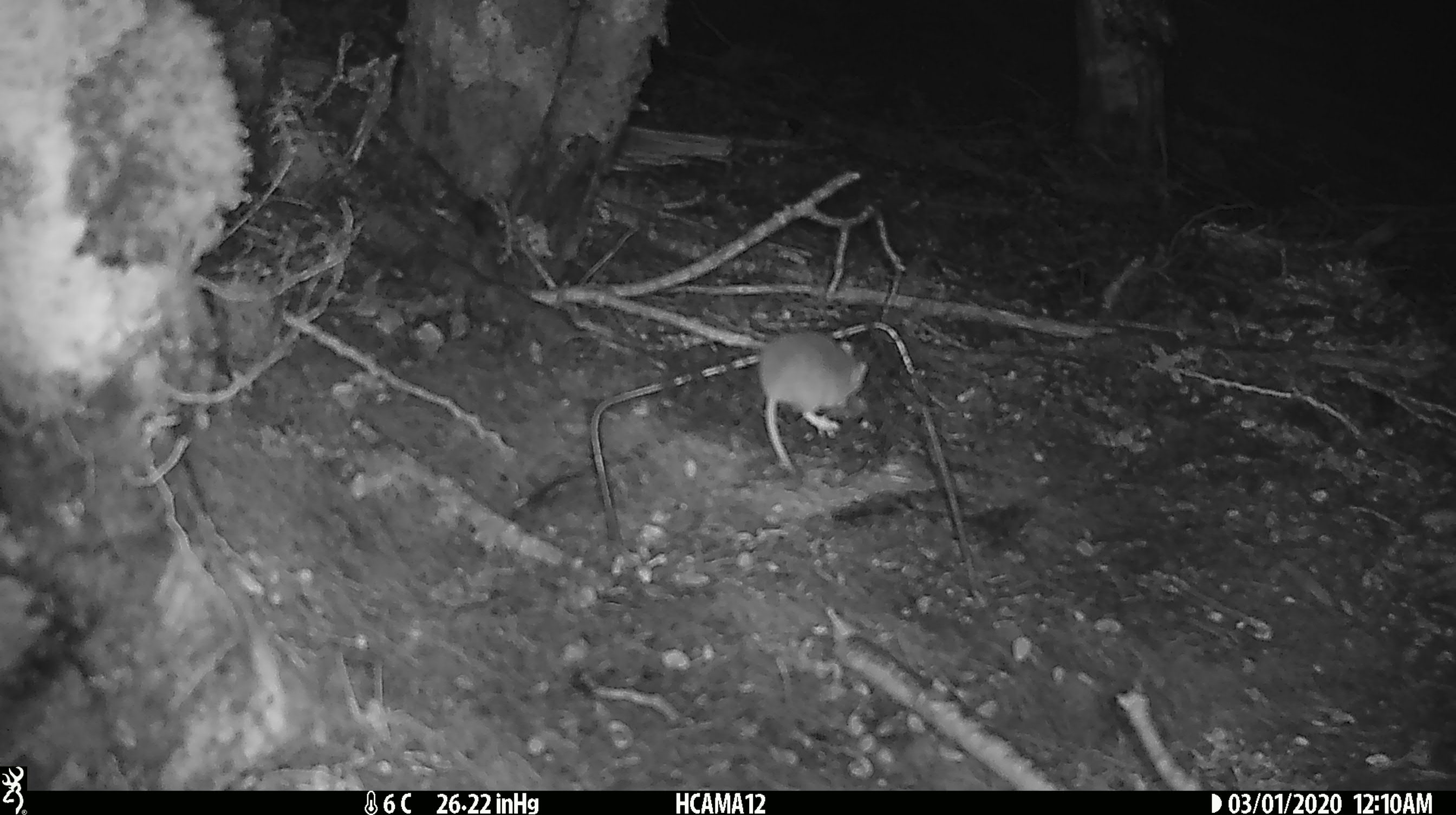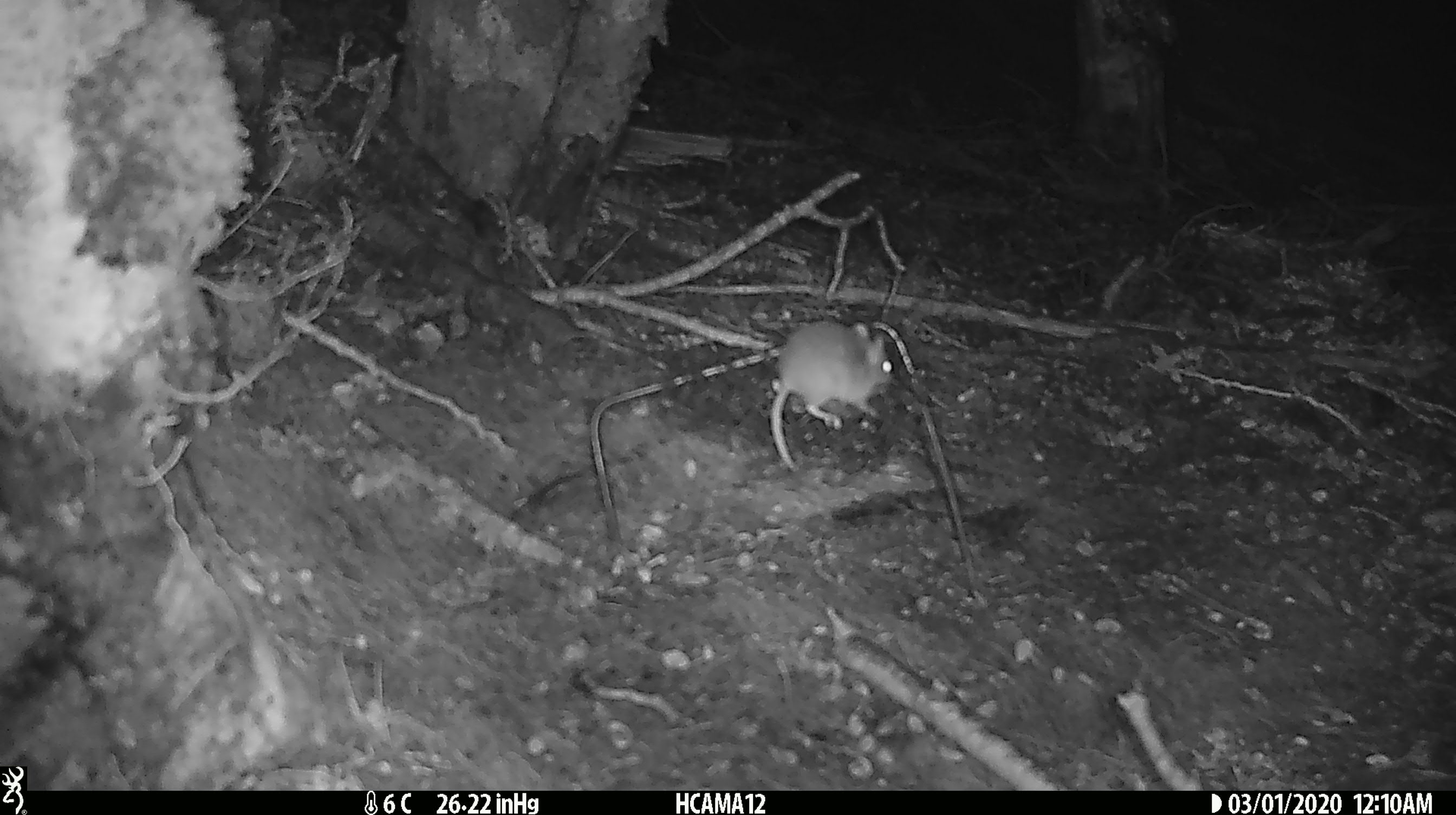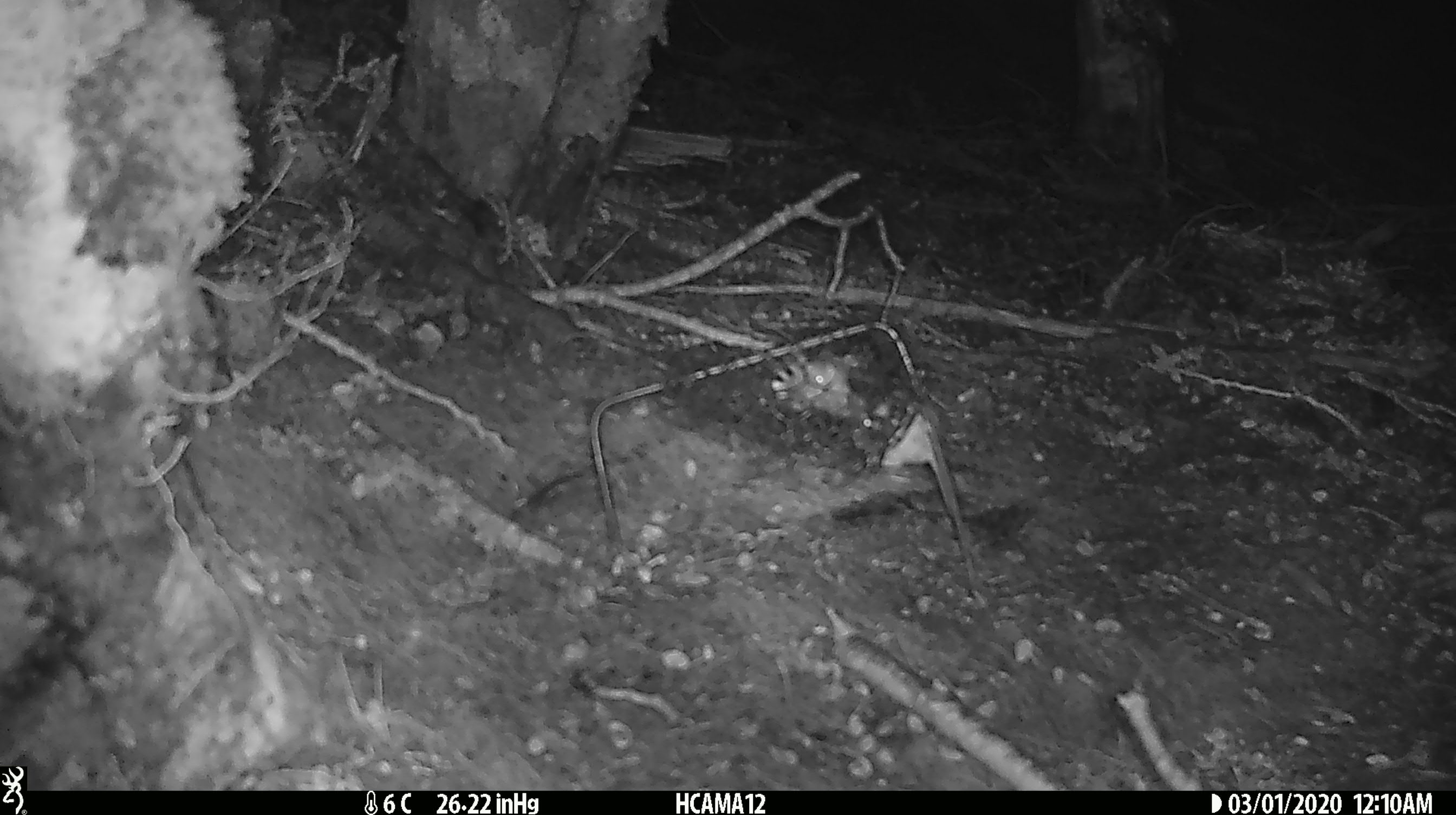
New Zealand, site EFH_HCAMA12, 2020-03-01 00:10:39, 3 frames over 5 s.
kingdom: Animalia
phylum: Chordata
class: Mammalia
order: Rodentia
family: Muridae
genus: Mus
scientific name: Mus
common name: mouse